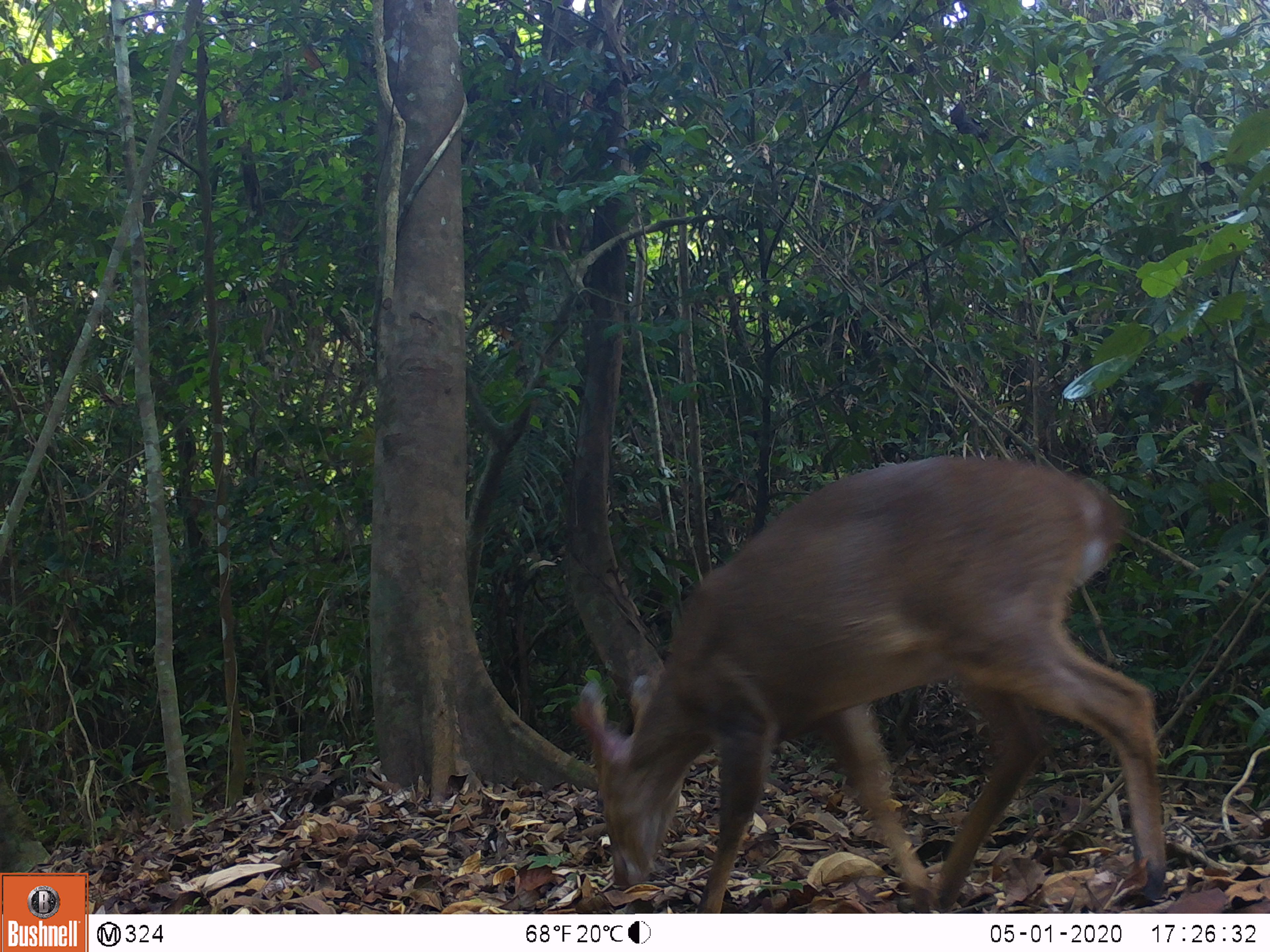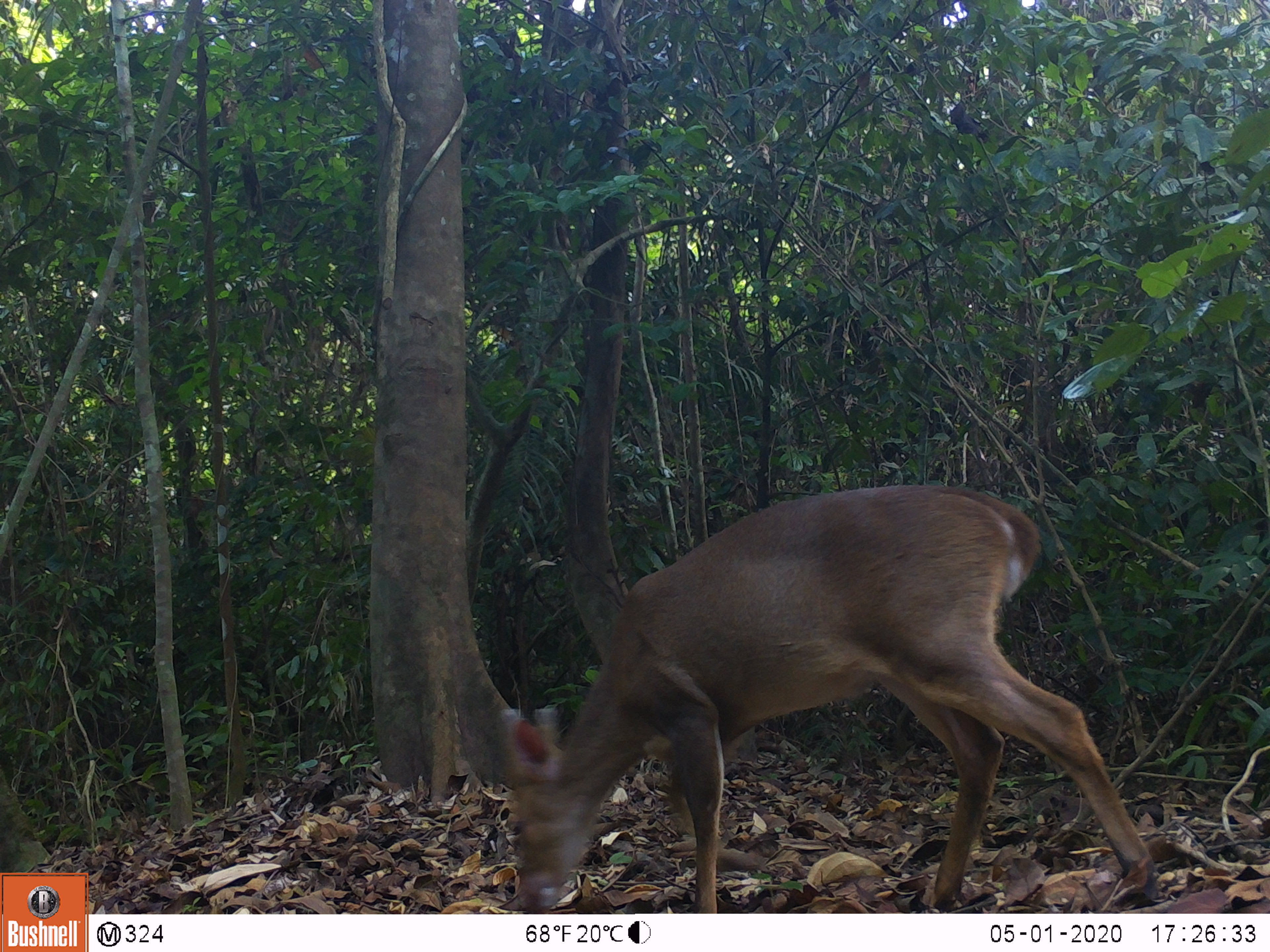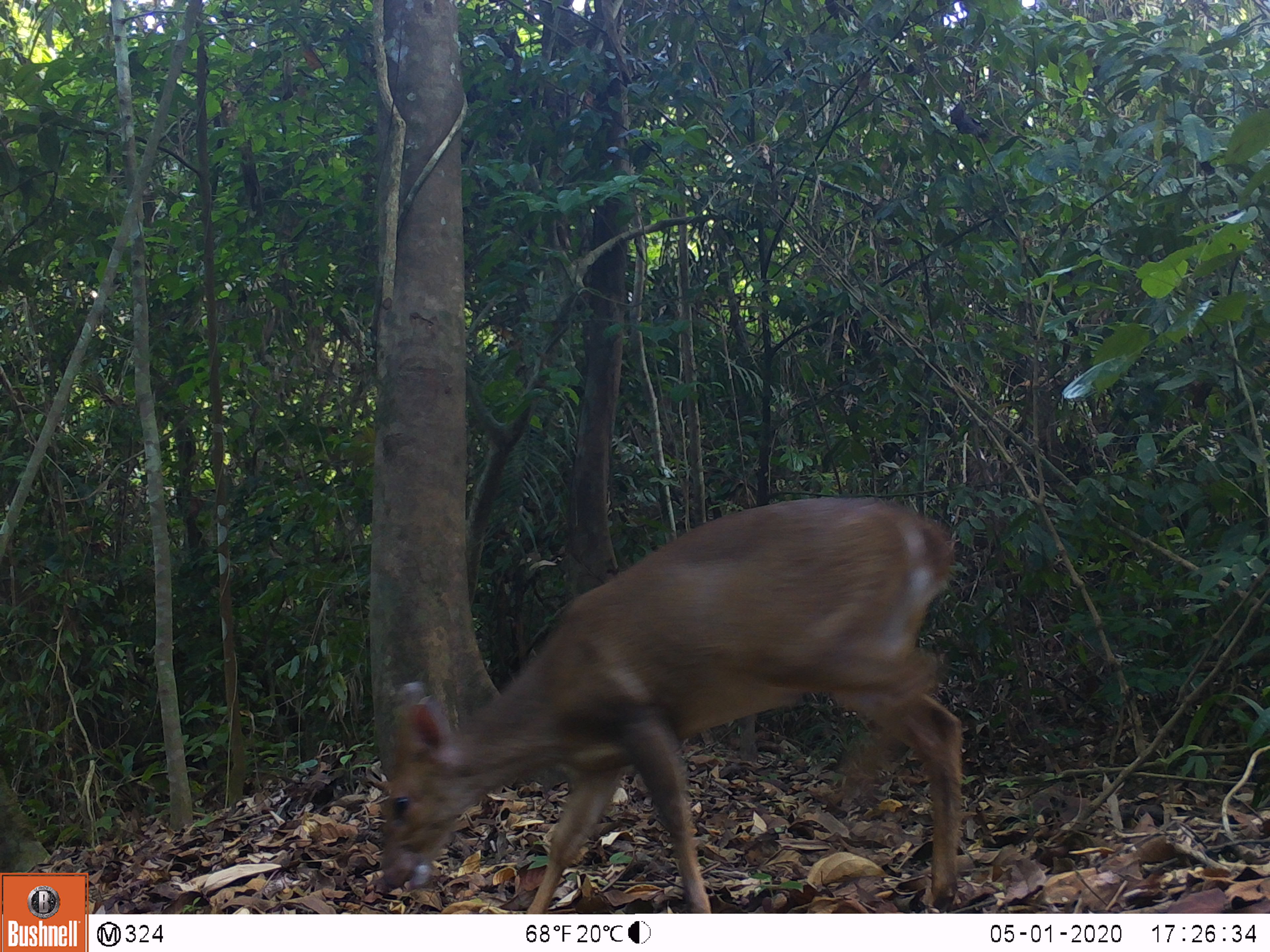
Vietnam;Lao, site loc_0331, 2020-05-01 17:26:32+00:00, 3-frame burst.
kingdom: Animalia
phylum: Chordata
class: Mammalia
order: Artiodactyla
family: Cervidae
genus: Muntiacus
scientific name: Muntiacus vuquangensis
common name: large-antlered muntjac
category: large antlered muntjac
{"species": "large antlered muntjac (large-antlered muntjac) (Muntiacus vuquangensis)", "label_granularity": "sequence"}